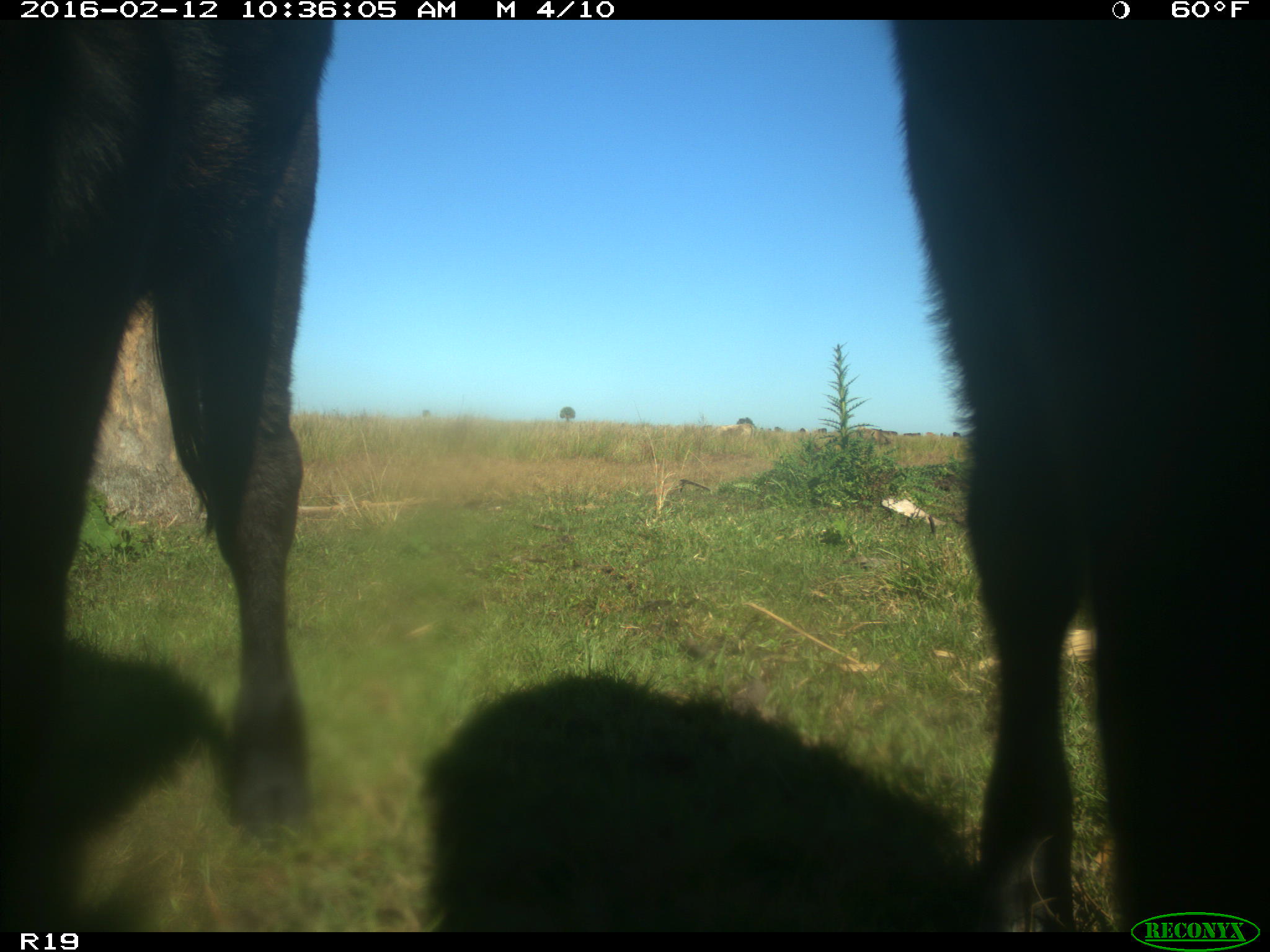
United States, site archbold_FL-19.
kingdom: Animalia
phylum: Chordata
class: Mammalia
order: Artiodactyla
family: Bovidae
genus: Bos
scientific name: Bos taurus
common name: domestic cow